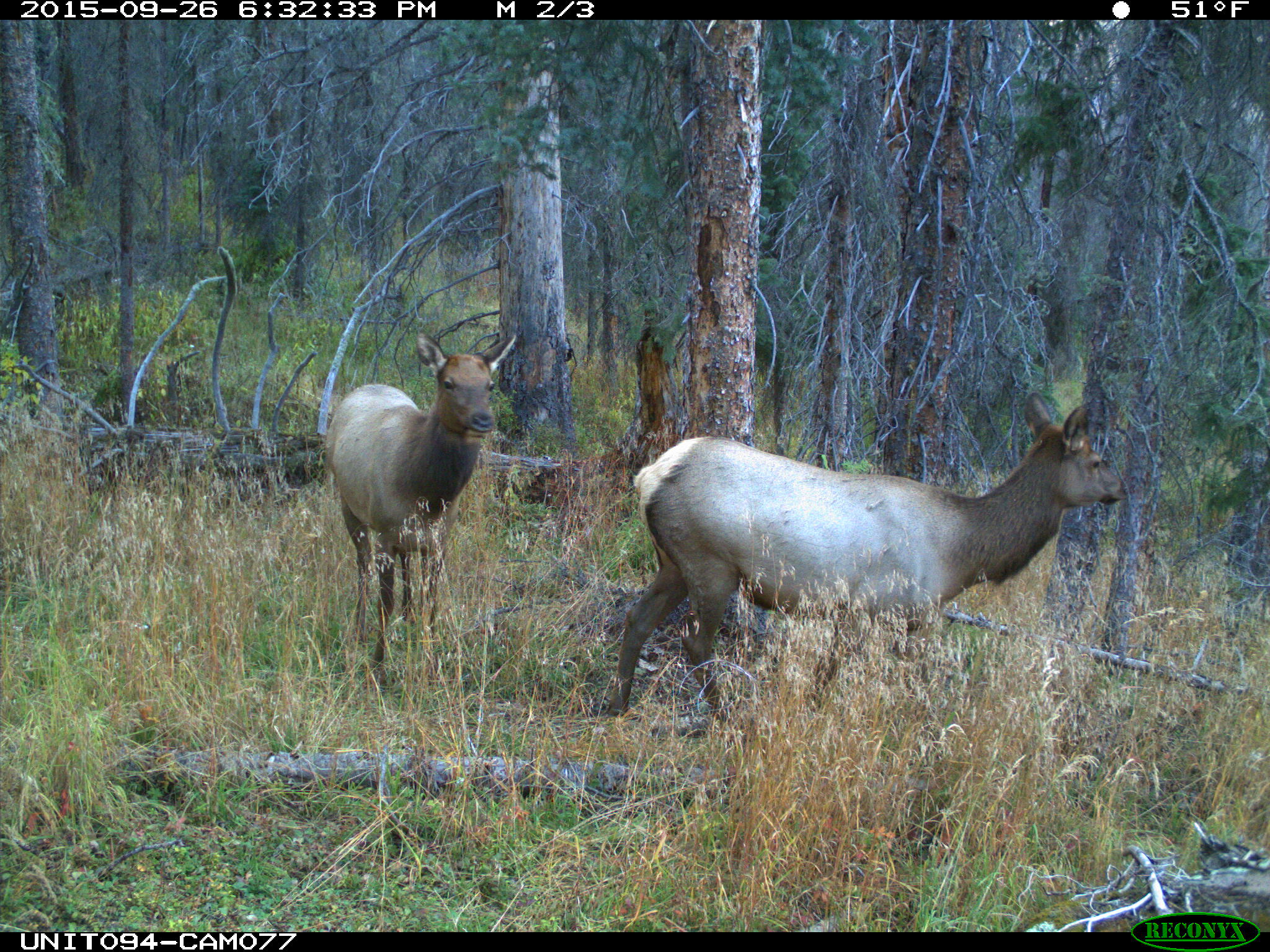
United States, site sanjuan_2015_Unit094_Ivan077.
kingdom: Animalia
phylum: Chordata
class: Mammalia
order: Artiodactyla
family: Cervidae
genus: Cervus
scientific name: Cervus elaphus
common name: red deer